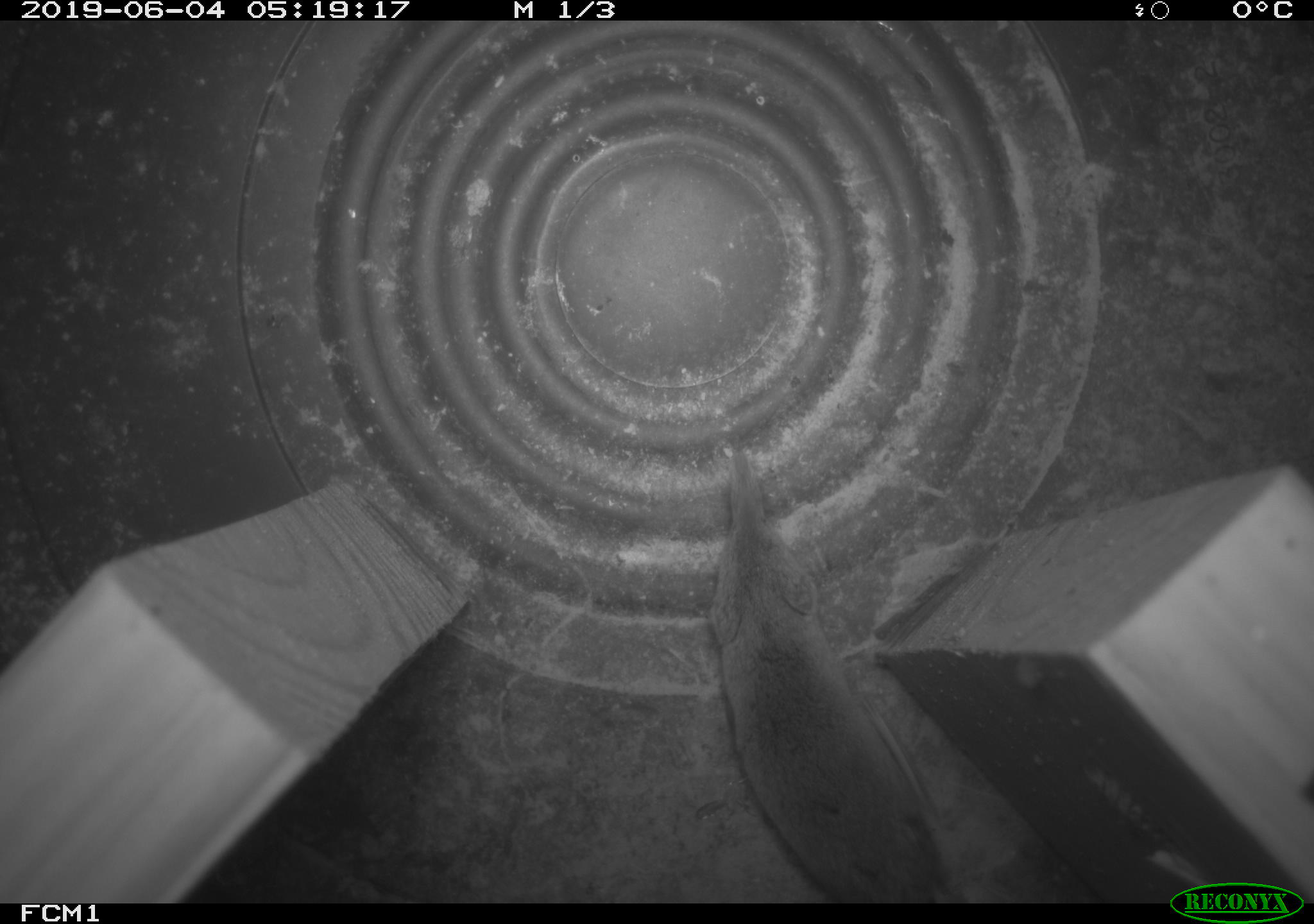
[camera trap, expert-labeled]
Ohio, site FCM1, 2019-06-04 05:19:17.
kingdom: Animalia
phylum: Chordata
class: Mammalia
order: Eulipotyphla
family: Soricidae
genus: Sorex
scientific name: Sorex cinereus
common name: masked shrew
Masked shrew (Sorex cinereus).